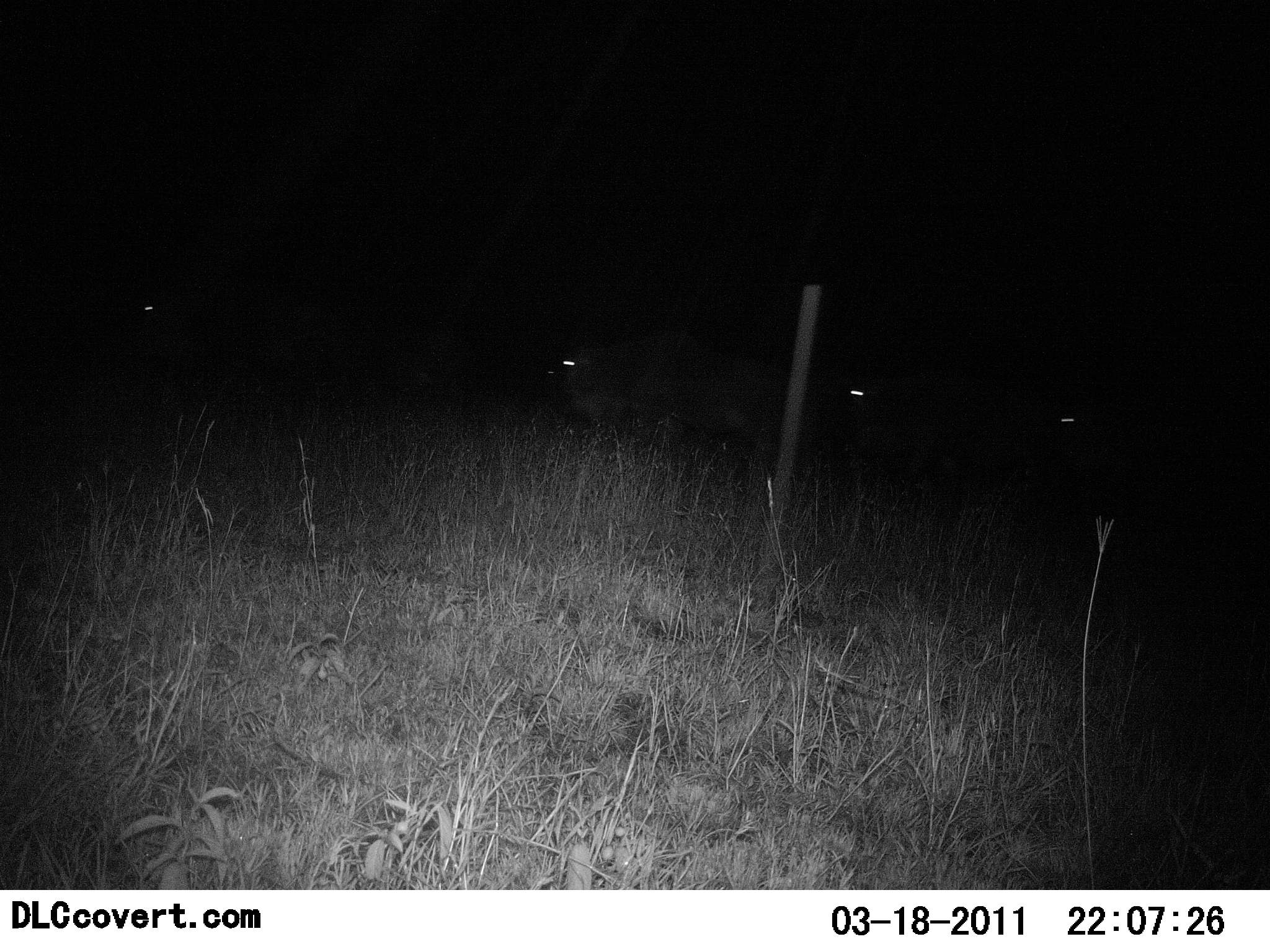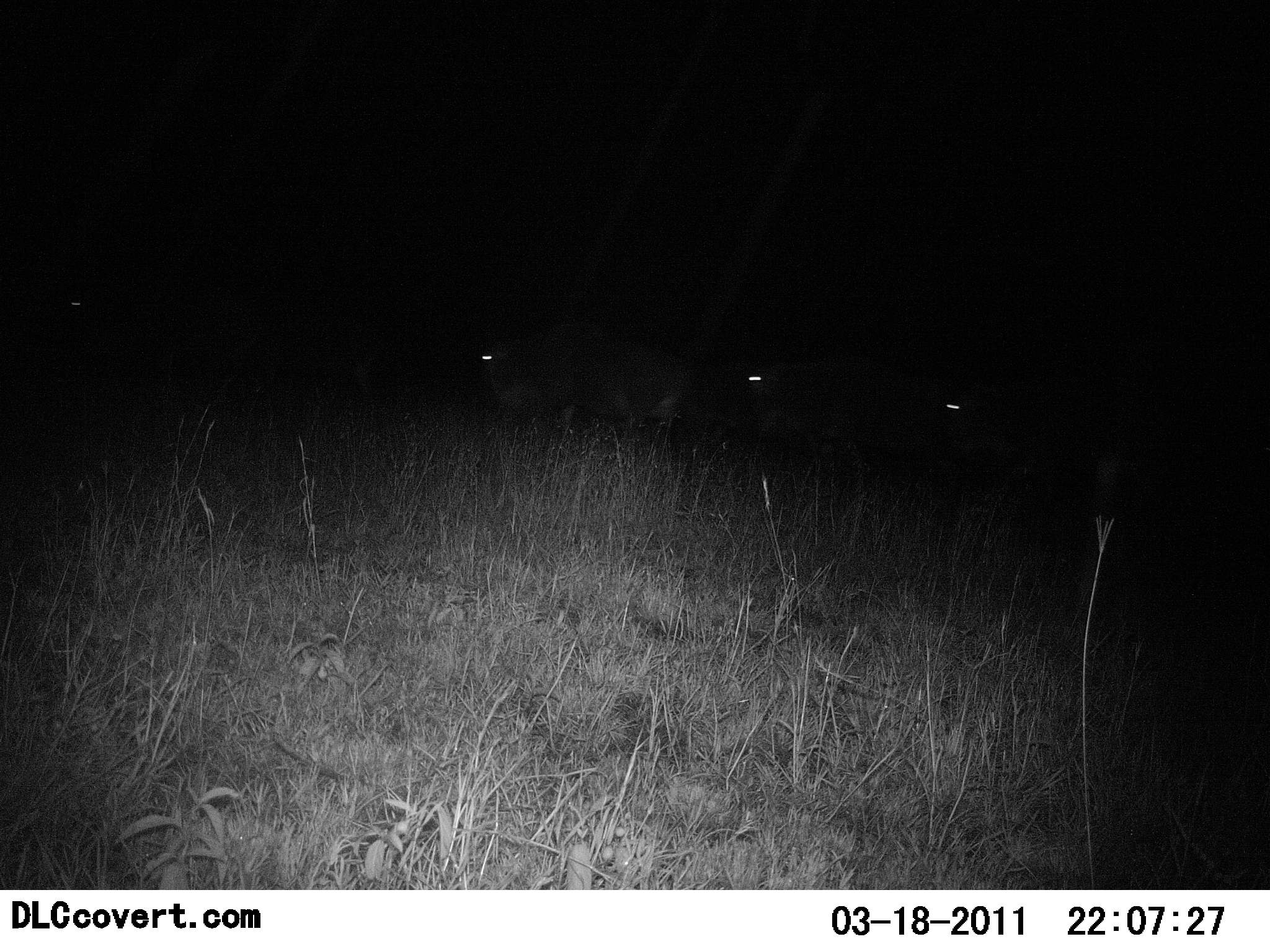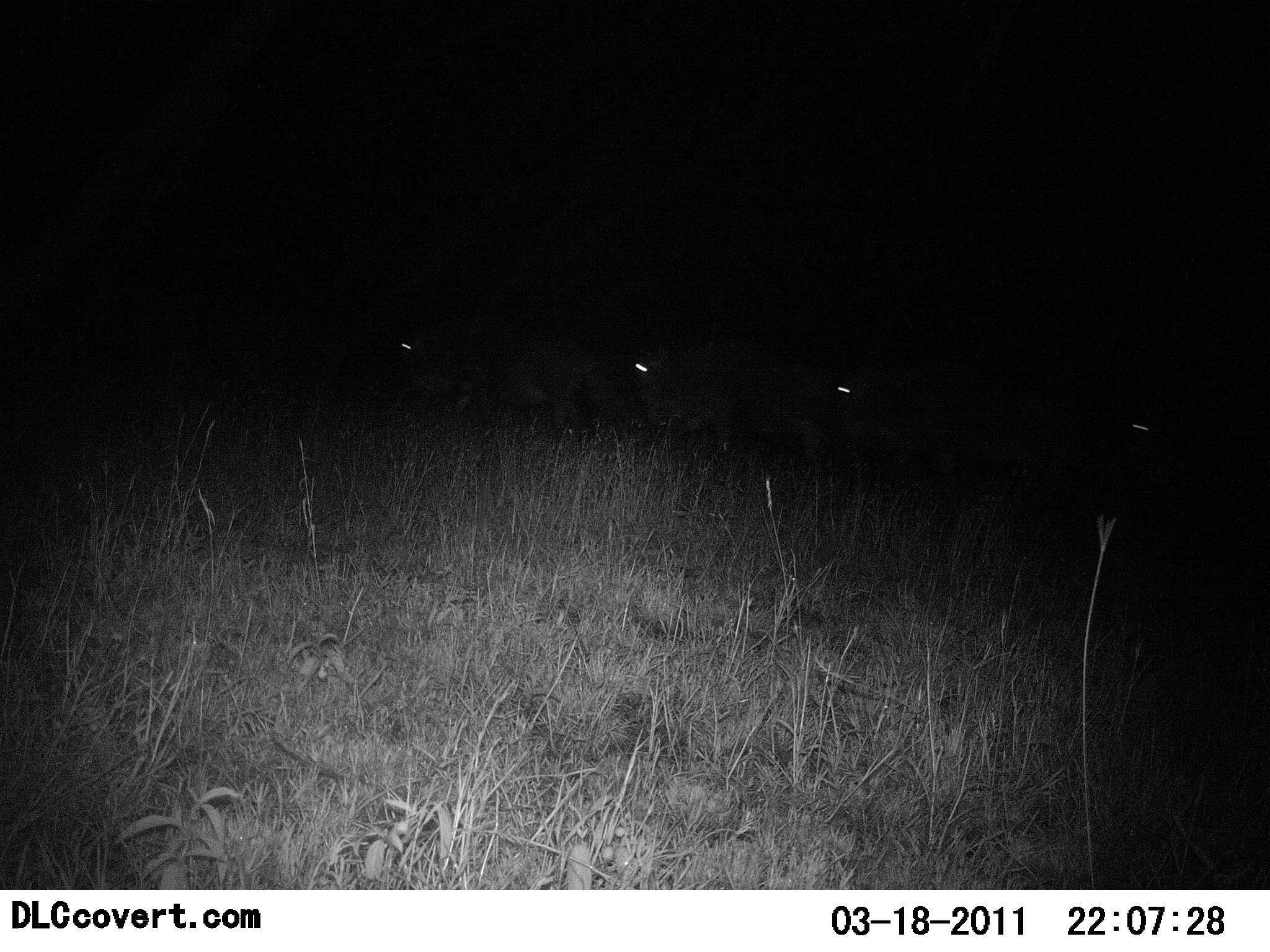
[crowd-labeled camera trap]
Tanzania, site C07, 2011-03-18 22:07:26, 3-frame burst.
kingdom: Animalia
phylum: Chordata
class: Mammalia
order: Artiodactyla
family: Bovidae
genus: Connochaetes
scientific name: Connochaetes taurinus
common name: blue wildebeest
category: wildebeest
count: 5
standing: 0%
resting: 0%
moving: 100%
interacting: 0%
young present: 0%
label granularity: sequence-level